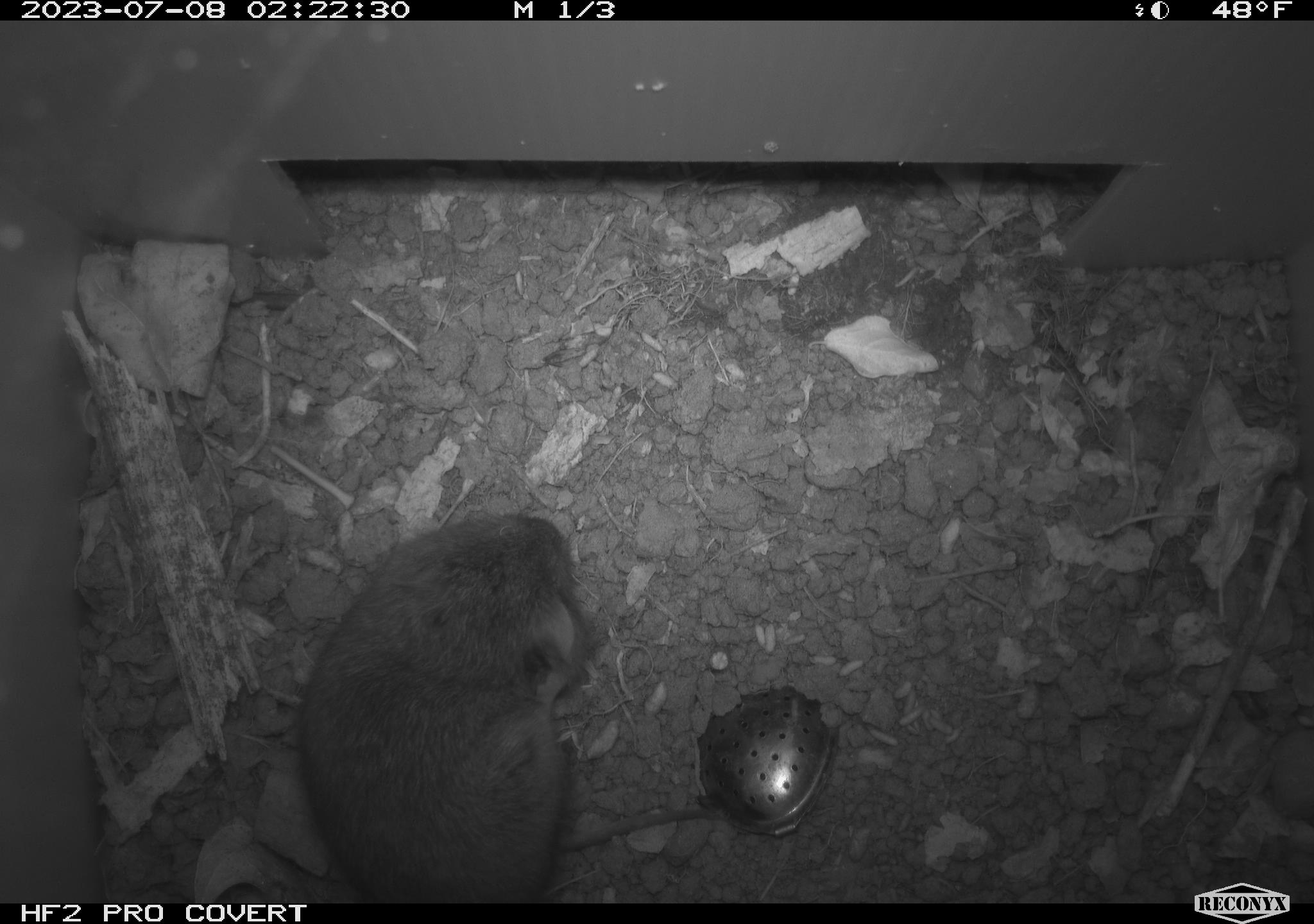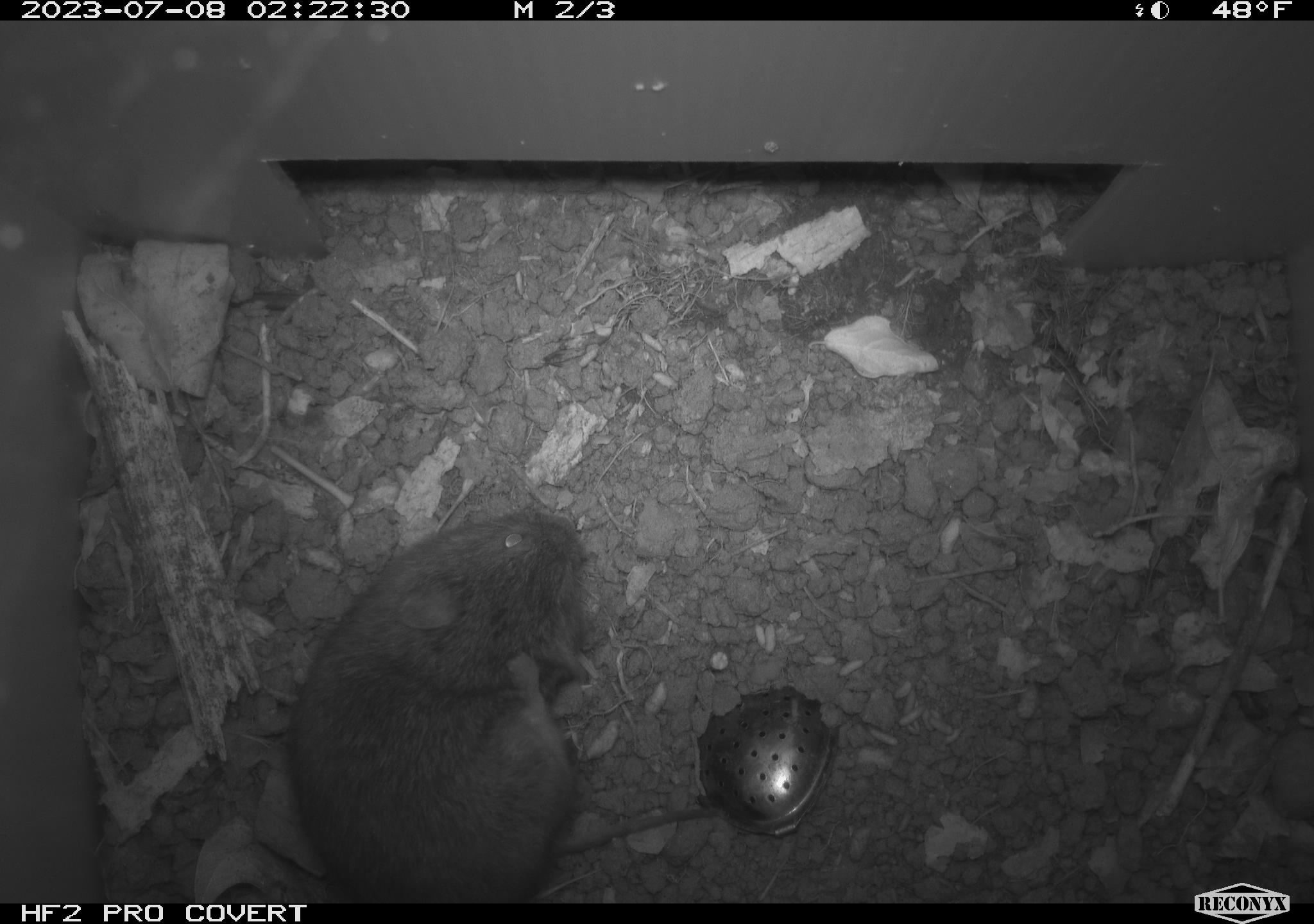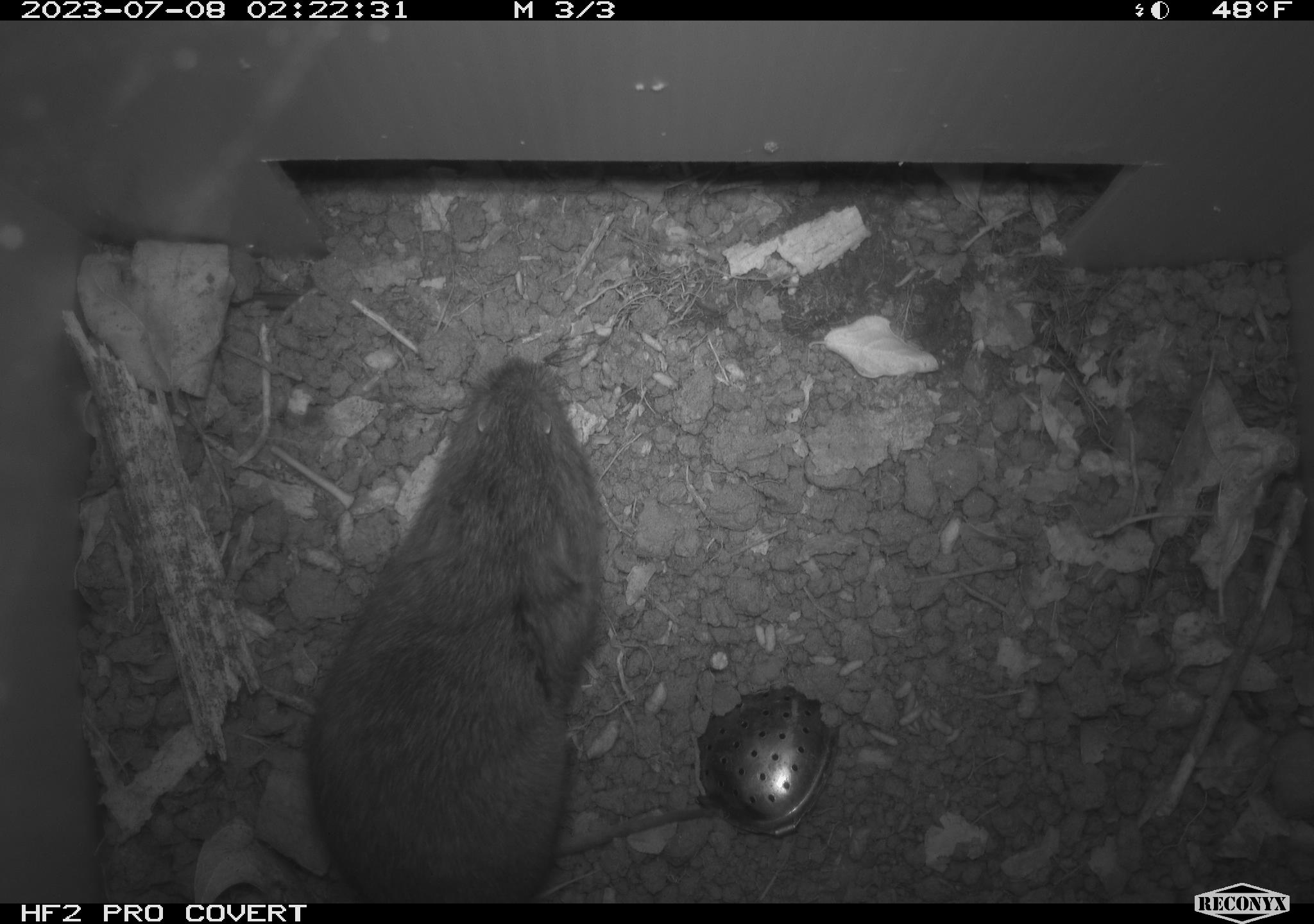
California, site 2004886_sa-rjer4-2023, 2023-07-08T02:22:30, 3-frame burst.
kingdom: Animalia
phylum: Chordata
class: Mammalia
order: Rodentia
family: Cricetidae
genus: Microtus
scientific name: Microtus californicus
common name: california vole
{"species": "california vole (Microtus californicus)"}